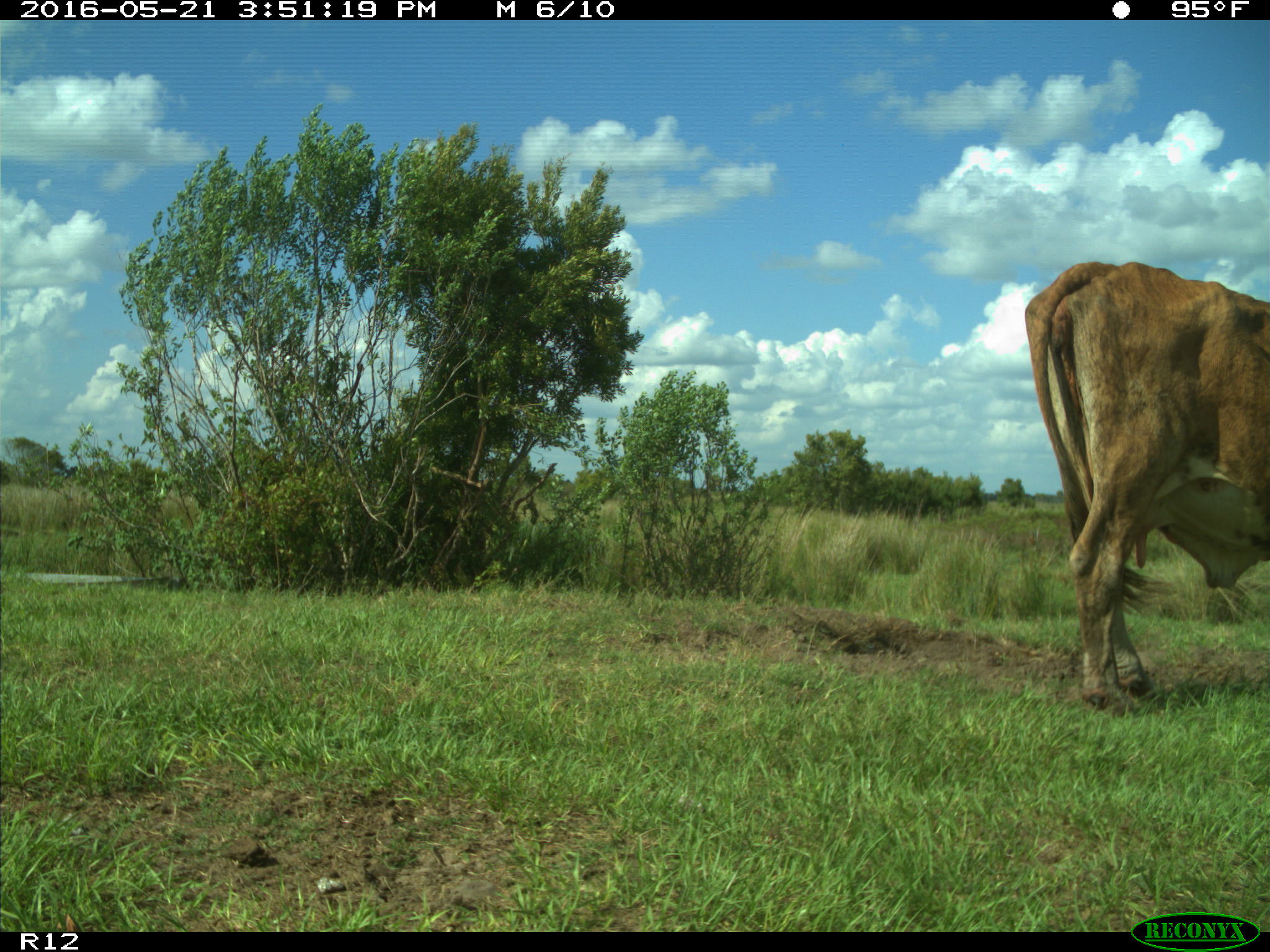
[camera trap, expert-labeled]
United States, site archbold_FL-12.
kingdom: Animalia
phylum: Chordata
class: Mammalia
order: Artiodactyla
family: Bovidae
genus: Bos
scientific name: Bos taurus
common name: domestic cow